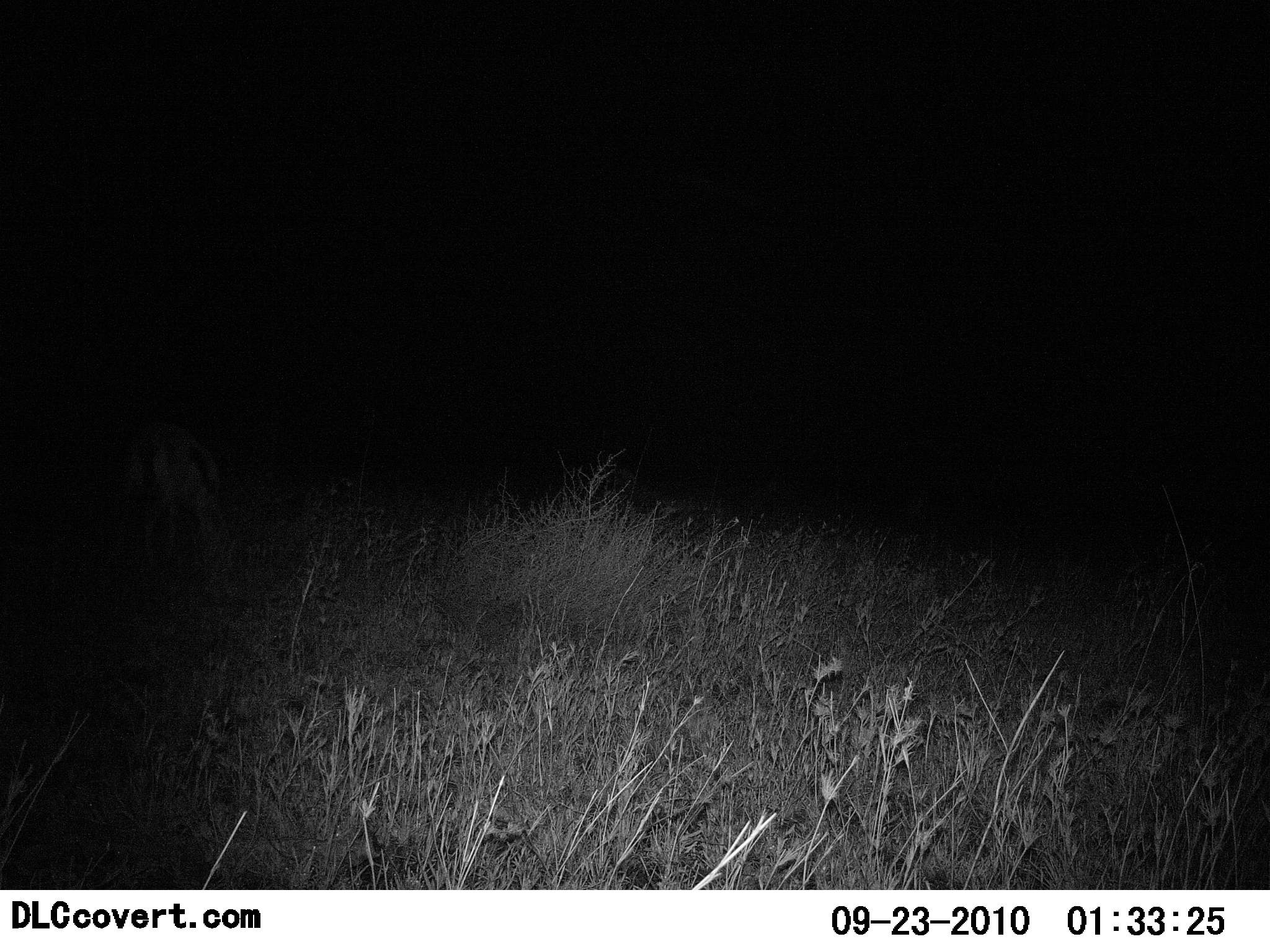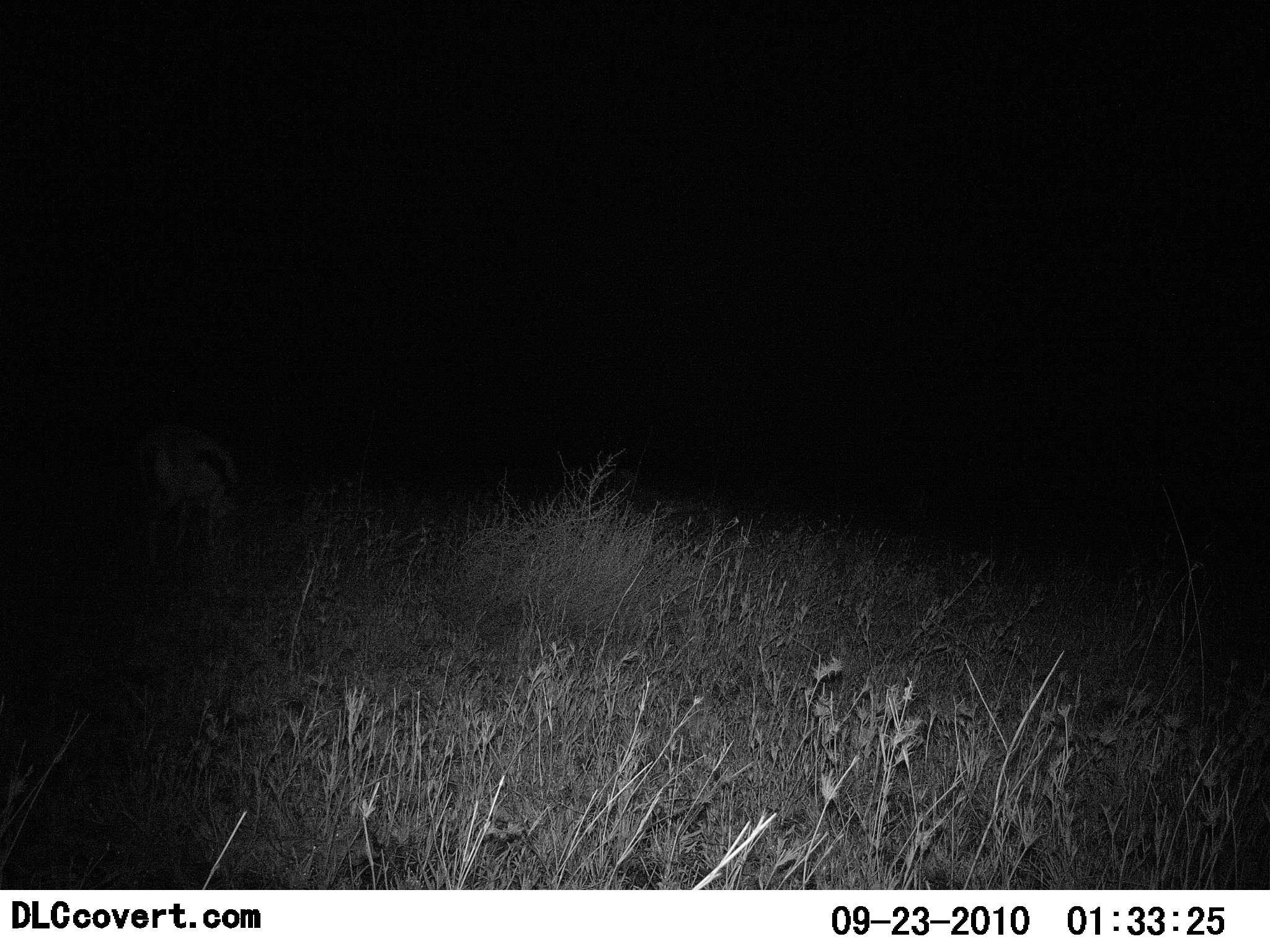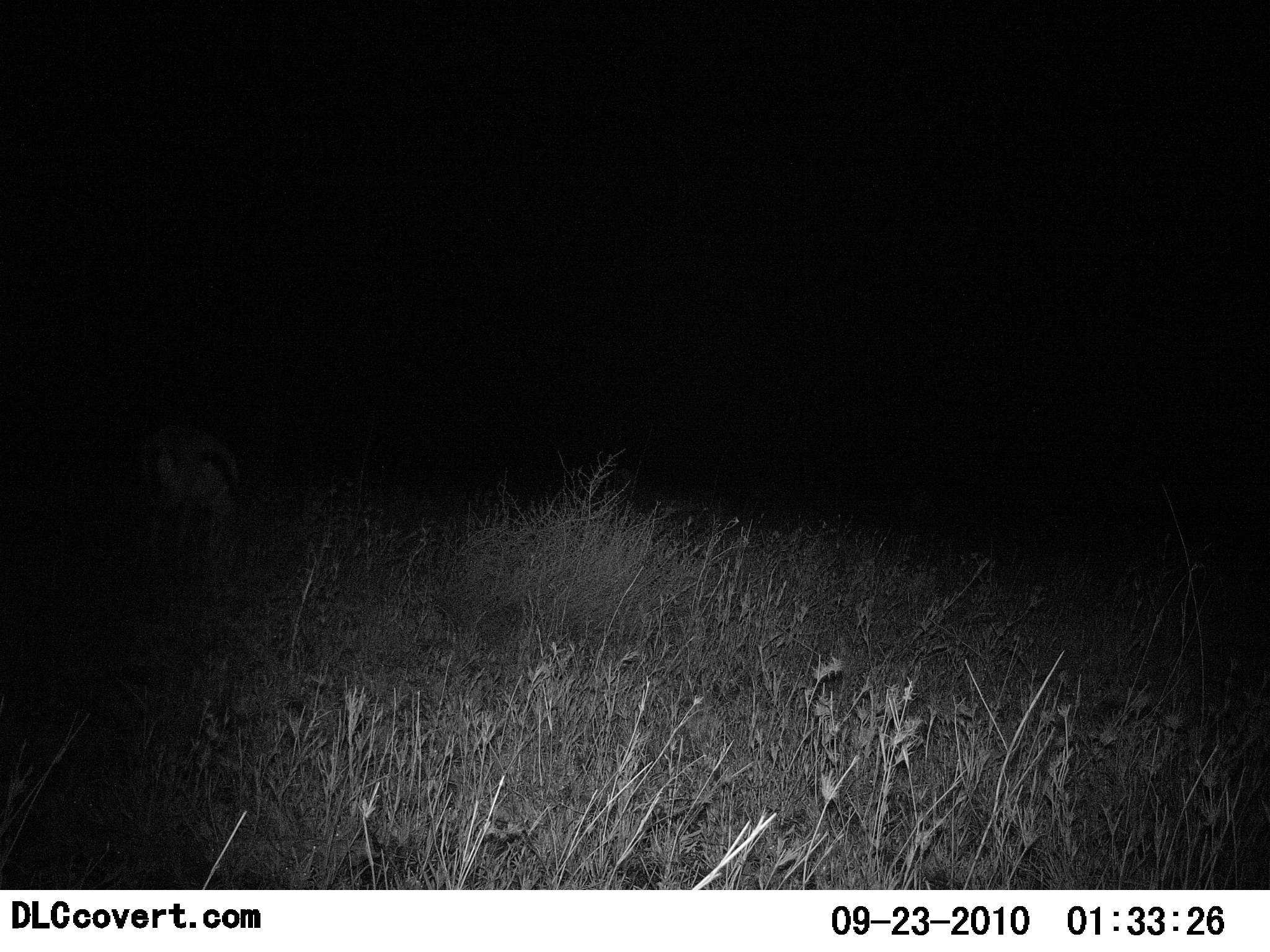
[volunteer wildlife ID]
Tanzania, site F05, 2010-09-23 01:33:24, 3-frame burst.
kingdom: Animalia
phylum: Chordata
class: Mammalia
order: Artiodactyla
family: Bovidae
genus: Eudorcas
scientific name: Eudorcas thomsonii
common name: thomson's gazelle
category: gazellethomsons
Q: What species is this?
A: Gazellethomsons (thomson's gazelle) (Eudorcas thomsonii).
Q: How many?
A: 1.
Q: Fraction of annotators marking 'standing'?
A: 0%.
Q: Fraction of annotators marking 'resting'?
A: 0%.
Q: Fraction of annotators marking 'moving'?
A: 33%.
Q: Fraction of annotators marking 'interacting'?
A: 0%.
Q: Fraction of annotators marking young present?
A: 0%.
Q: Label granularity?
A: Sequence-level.